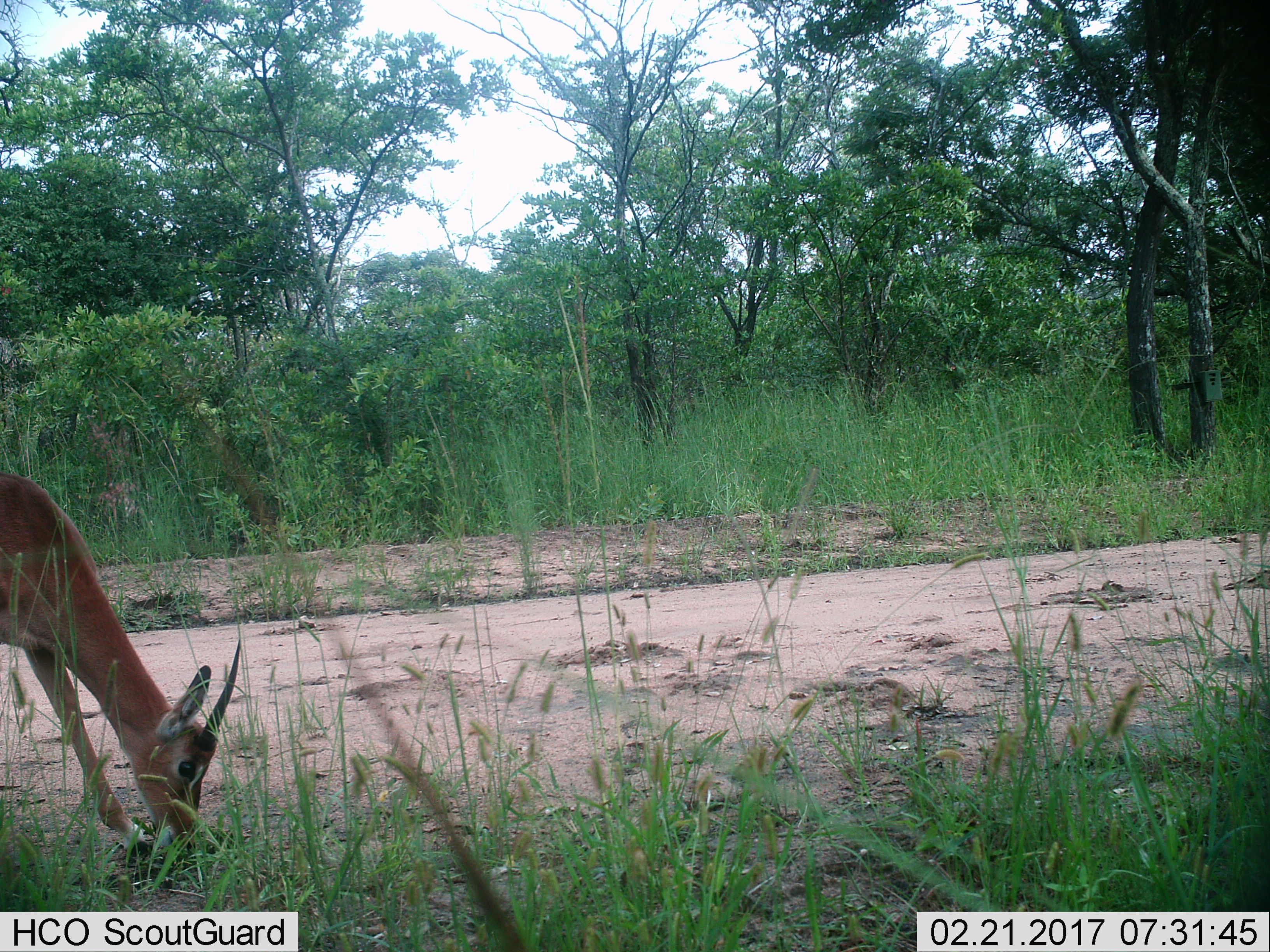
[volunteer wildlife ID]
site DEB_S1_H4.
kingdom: Animalia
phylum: Chordata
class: Mammalia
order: Artiodactyla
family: Bovidae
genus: Aepyceros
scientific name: Aepyceros melampus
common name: impala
Impala (Aepyceros melampus), count 1. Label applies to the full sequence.